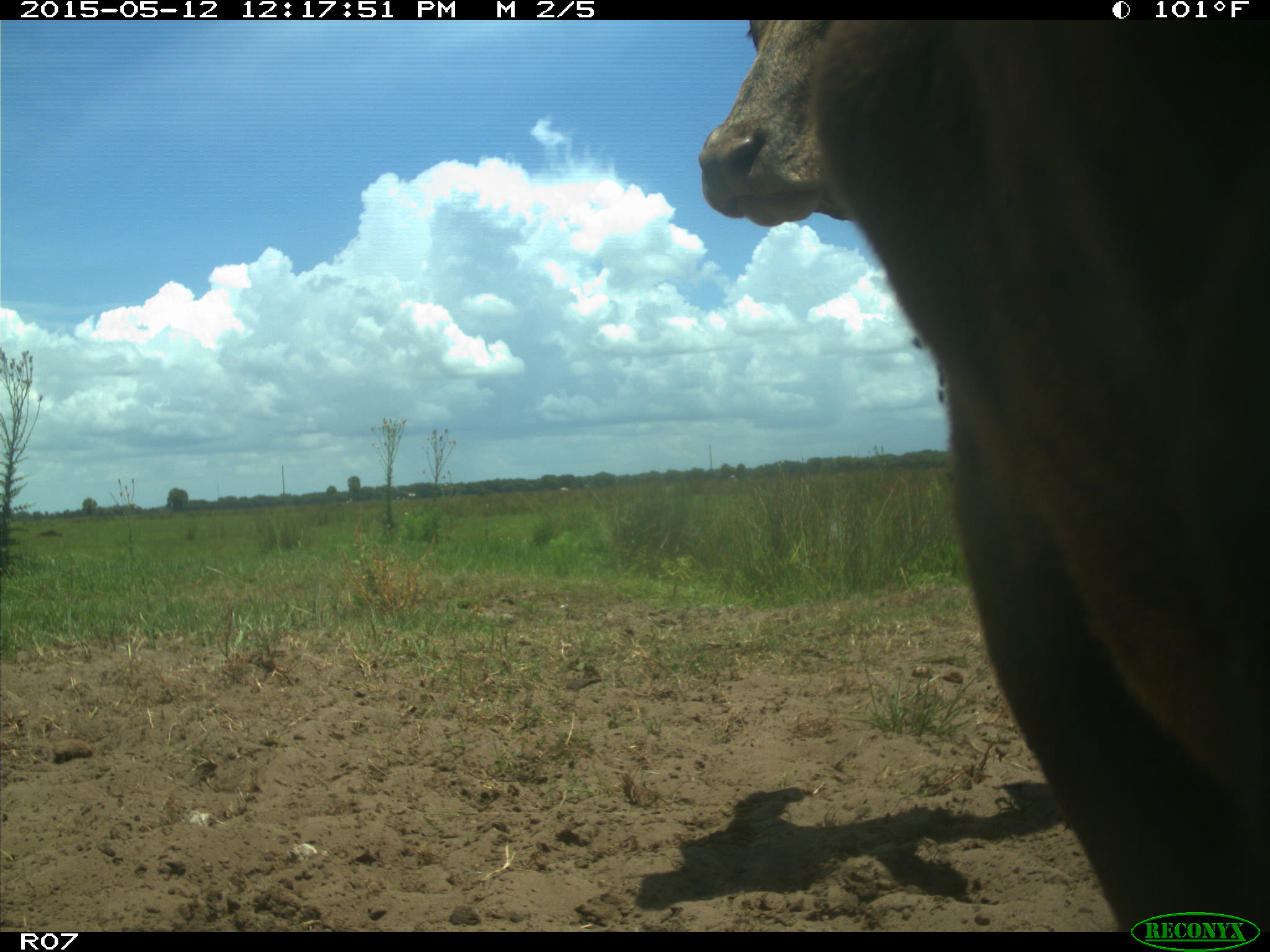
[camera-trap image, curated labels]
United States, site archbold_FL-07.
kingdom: Animalia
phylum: Chordata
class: Mammalia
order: Artiodactyla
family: Bovidae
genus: Bos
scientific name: Bos taurus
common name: domestic cow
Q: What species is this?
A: Bos taurus (domestic cow).